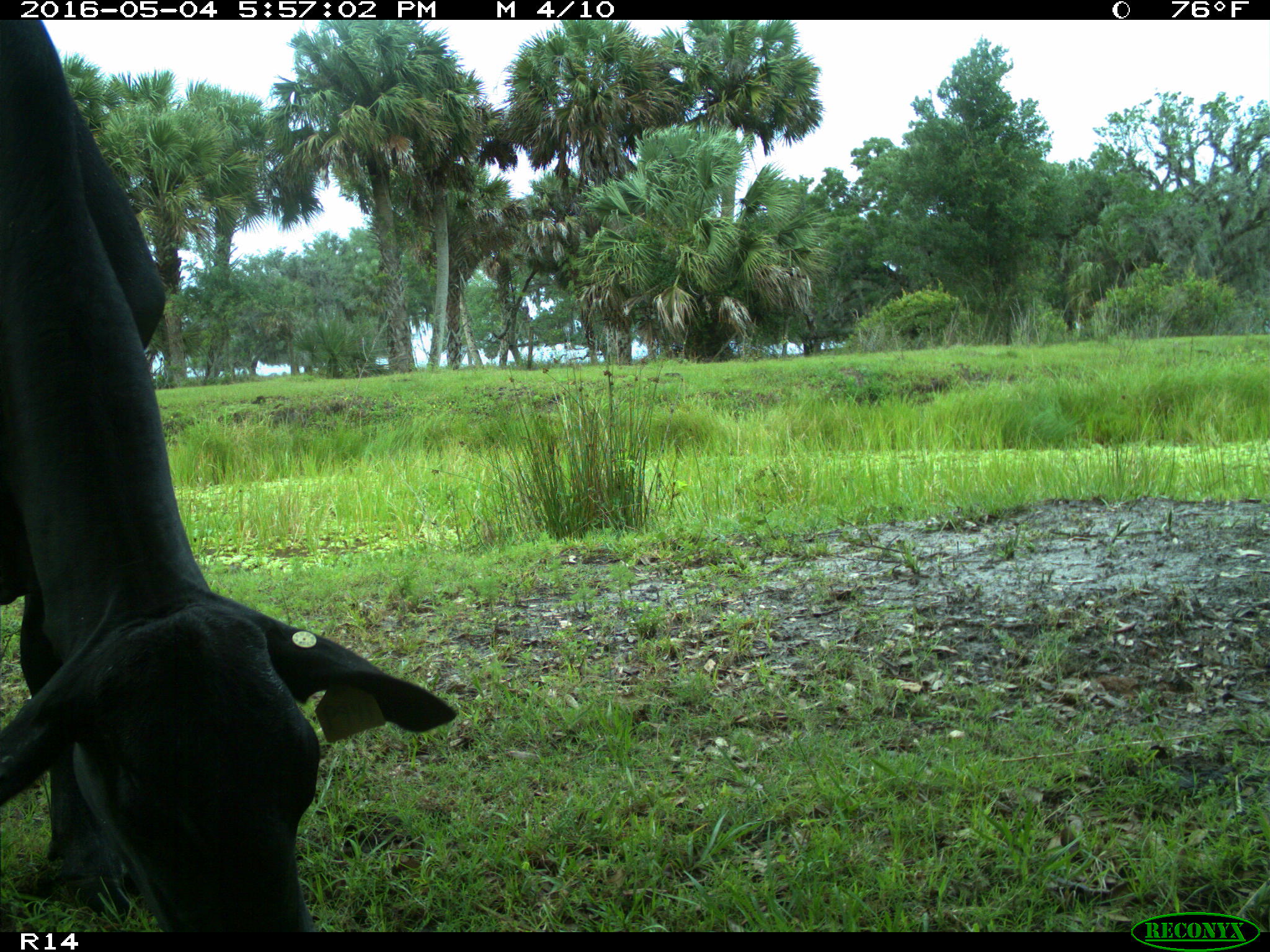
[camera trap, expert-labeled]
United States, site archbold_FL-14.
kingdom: Animalia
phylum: Chordata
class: Mammalia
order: Artiodactyla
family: Bovidae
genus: Bos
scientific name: Bos taurus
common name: domestic cow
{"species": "Bos taurus (domestic cow)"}